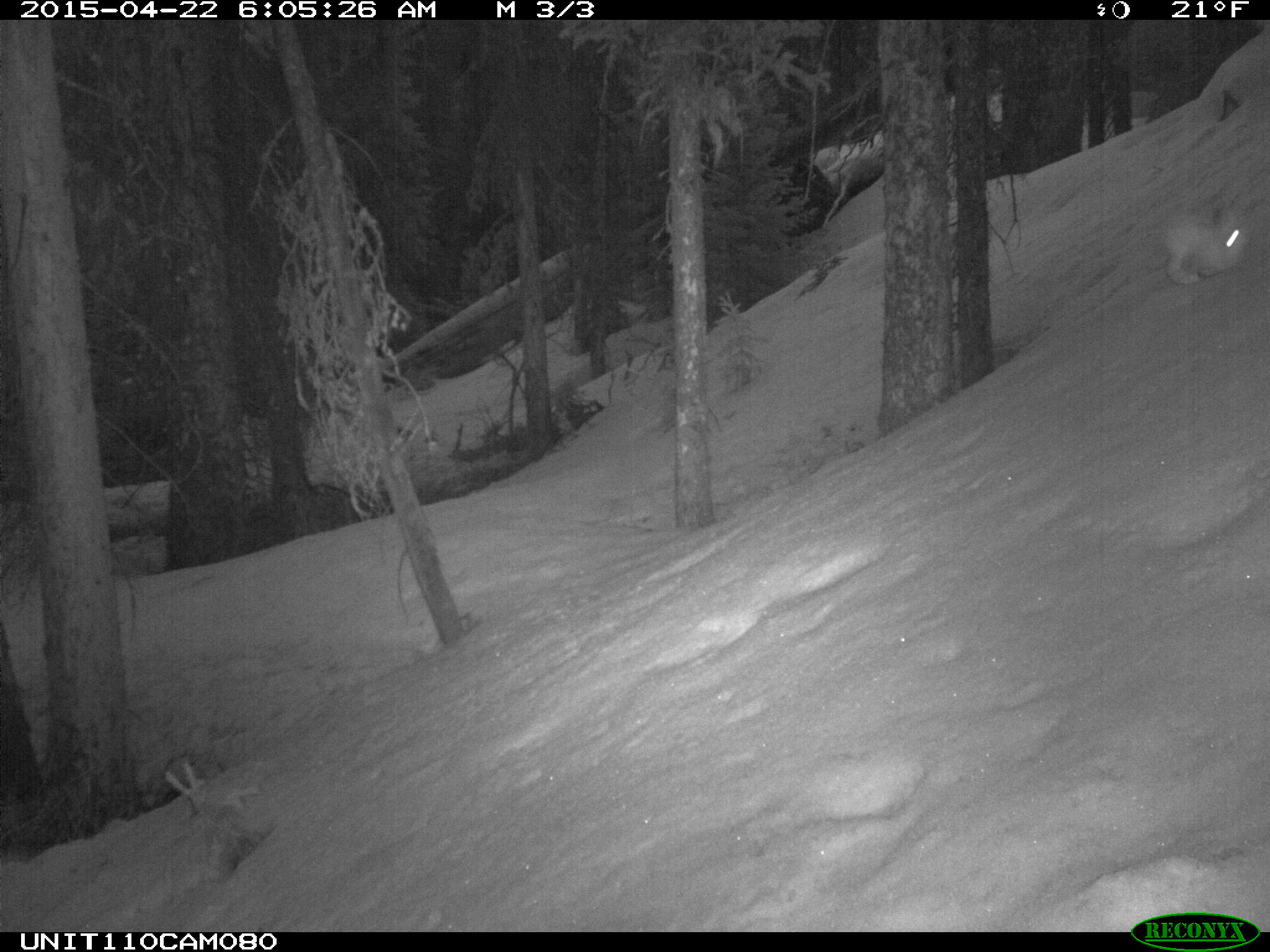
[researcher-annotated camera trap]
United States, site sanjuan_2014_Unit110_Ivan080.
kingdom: Animalia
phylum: Chordata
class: Mammalia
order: Lagomorpha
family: Leporidae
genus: Lepus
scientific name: Lepus americanus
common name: snowshoe hare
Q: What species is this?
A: Lepus americanus (snowshoe hare).